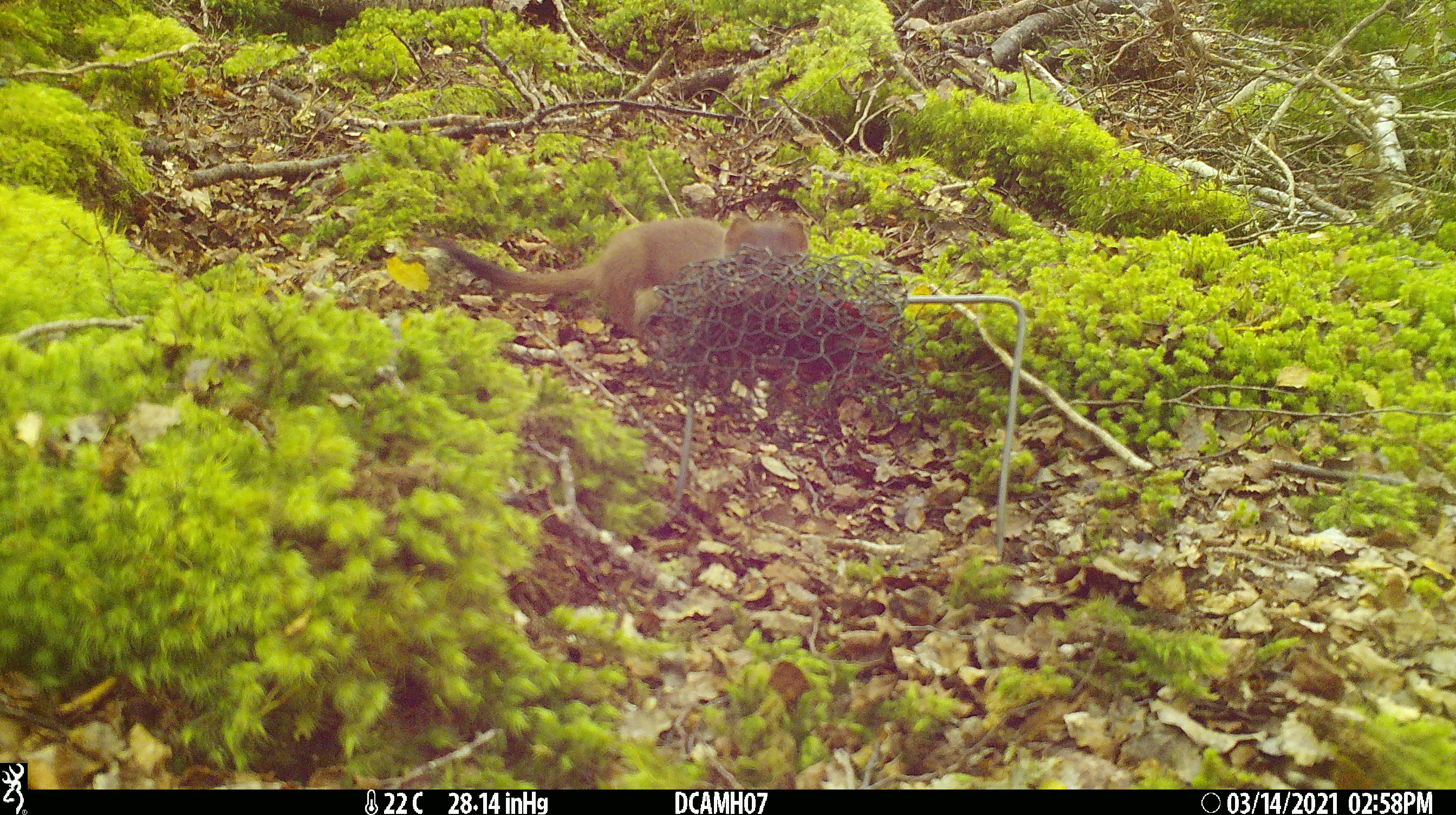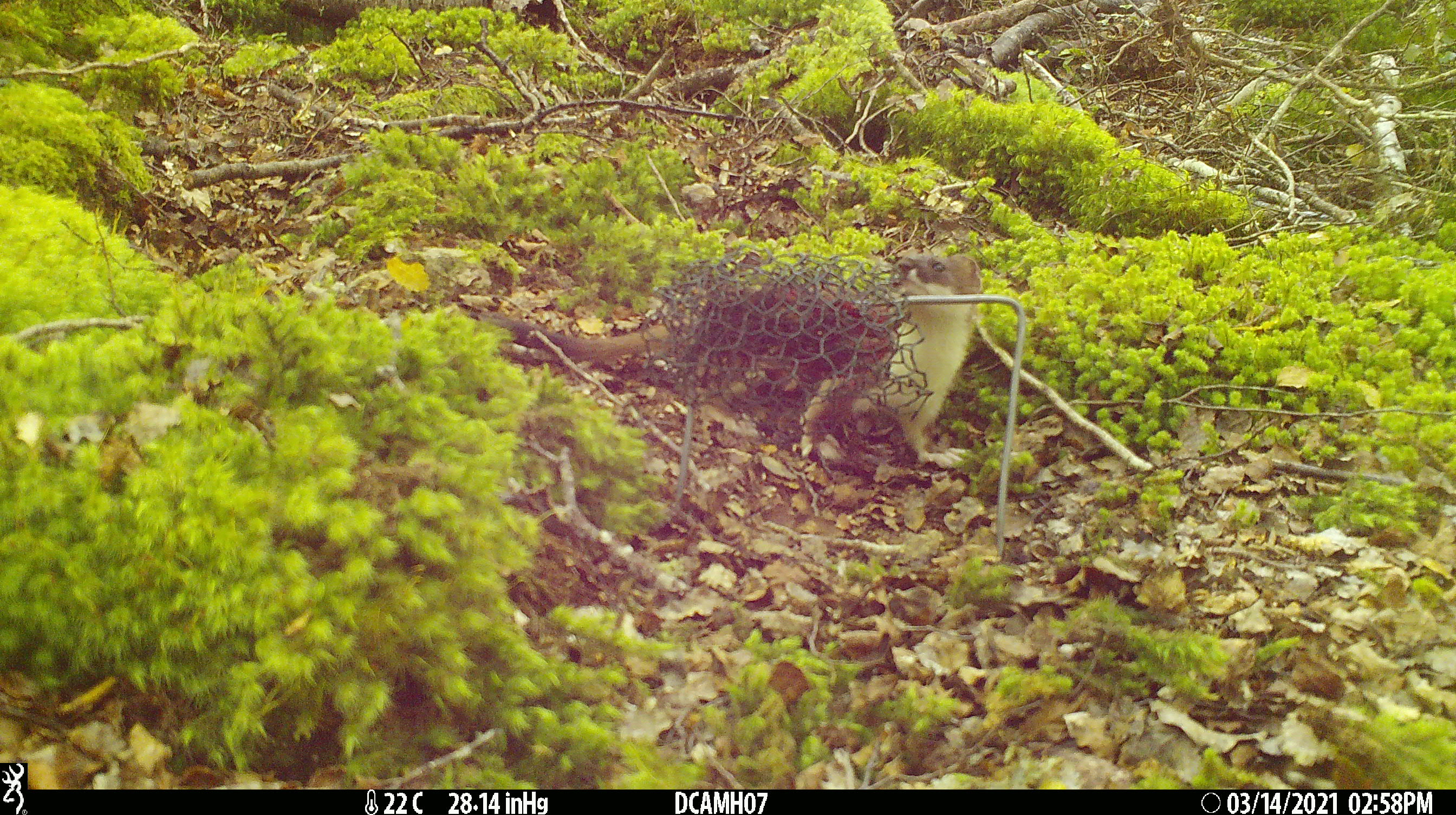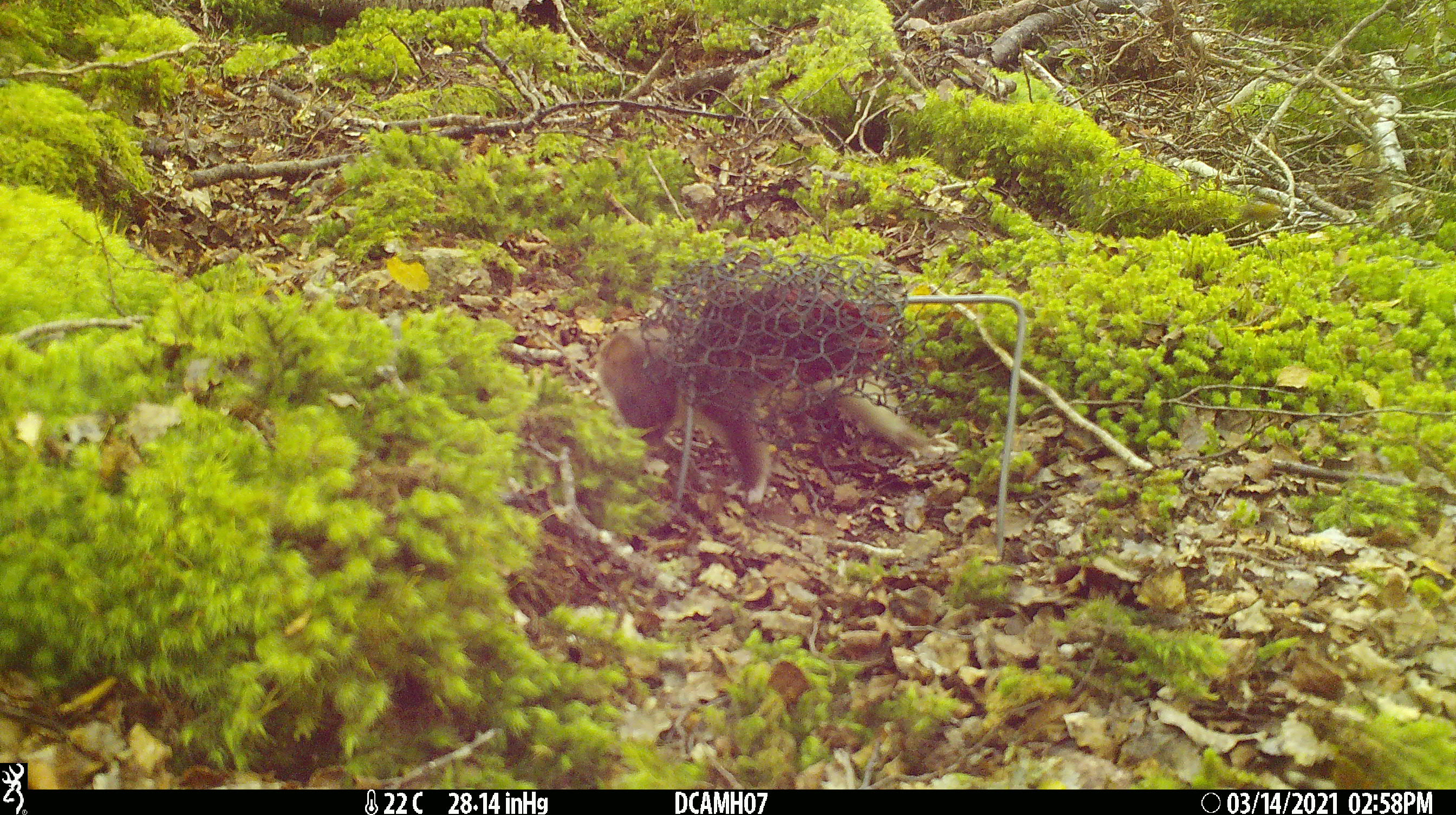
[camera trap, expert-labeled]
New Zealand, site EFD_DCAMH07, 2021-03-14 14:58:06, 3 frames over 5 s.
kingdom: Animalia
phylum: Chordata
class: Mammalia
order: Carnivora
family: Mustelidae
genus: Mustela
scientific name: Mustela erminea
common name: stoat